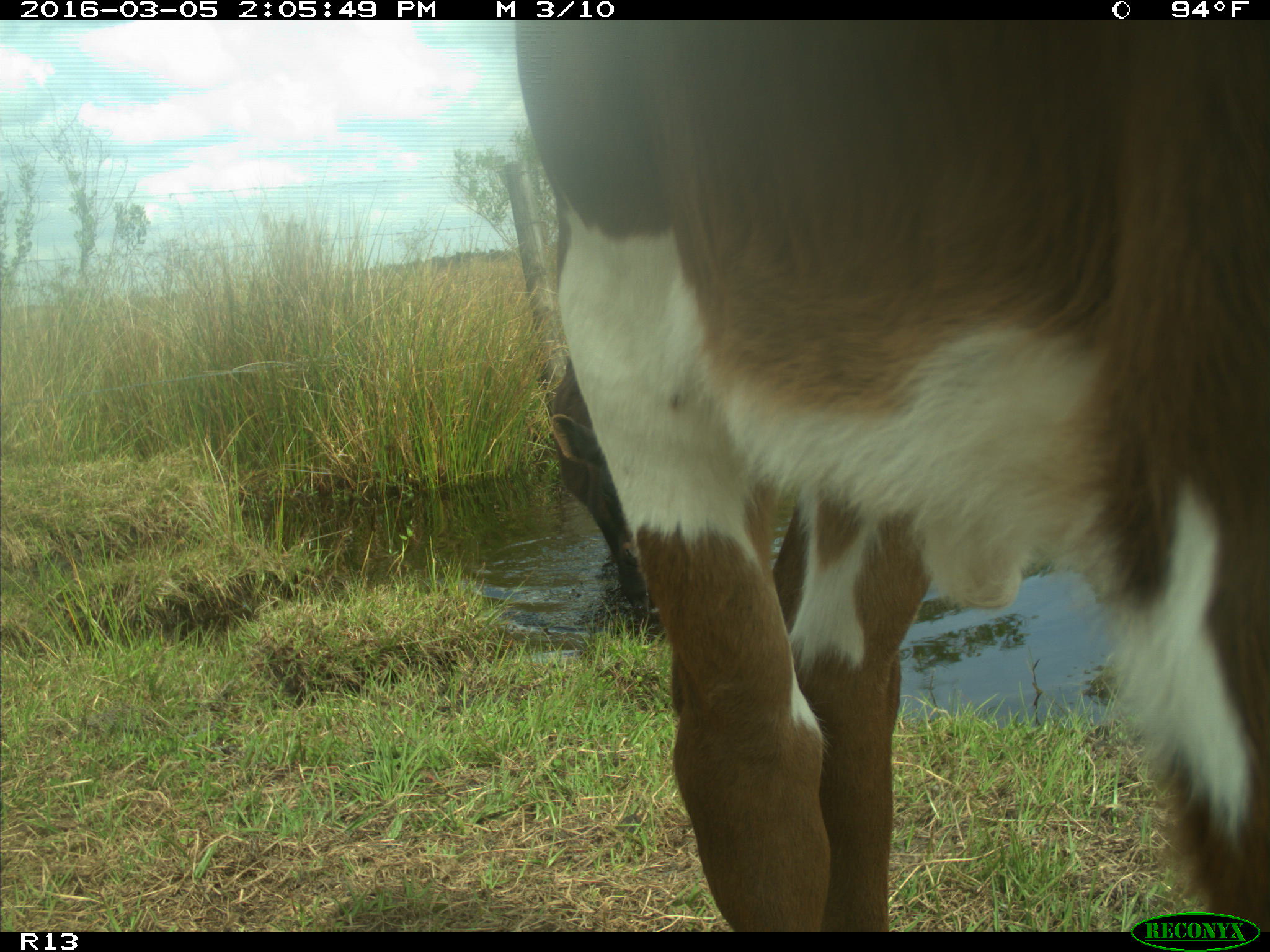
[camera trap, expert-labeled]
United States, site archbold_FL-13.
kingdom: Animalia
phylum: Chordata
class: Mammalia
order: Artiodactyla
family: Bovidae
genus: Bos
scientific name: Bos taurus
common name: domestic cow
Bos taurus (domestic cow).